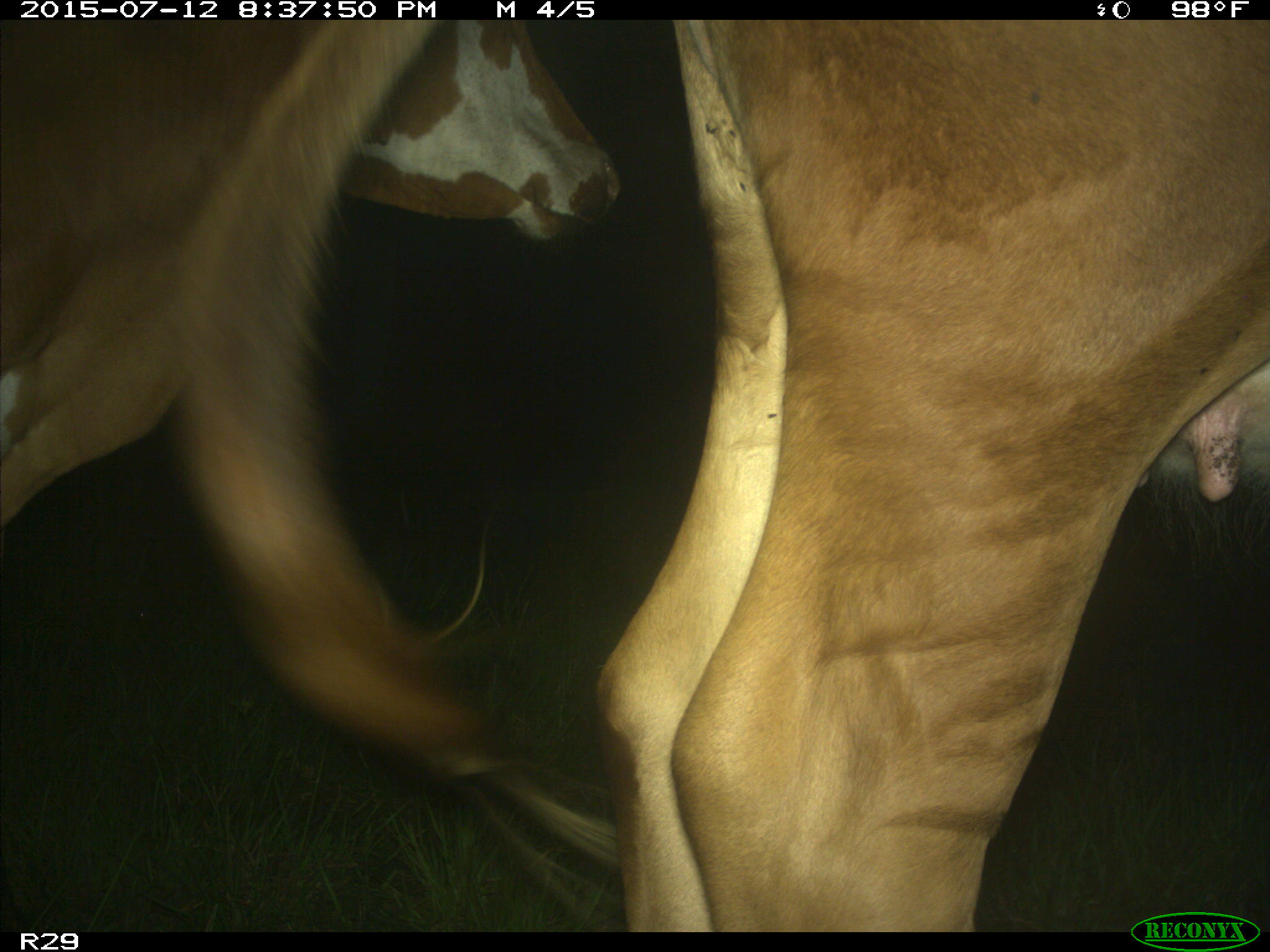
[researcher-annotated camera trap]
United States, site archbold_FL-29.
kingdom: Animalia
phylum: Chordata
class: Mammalia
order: Artiodactyla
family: Bovidae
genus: Bos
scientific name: Bos taurus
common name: domestic cow